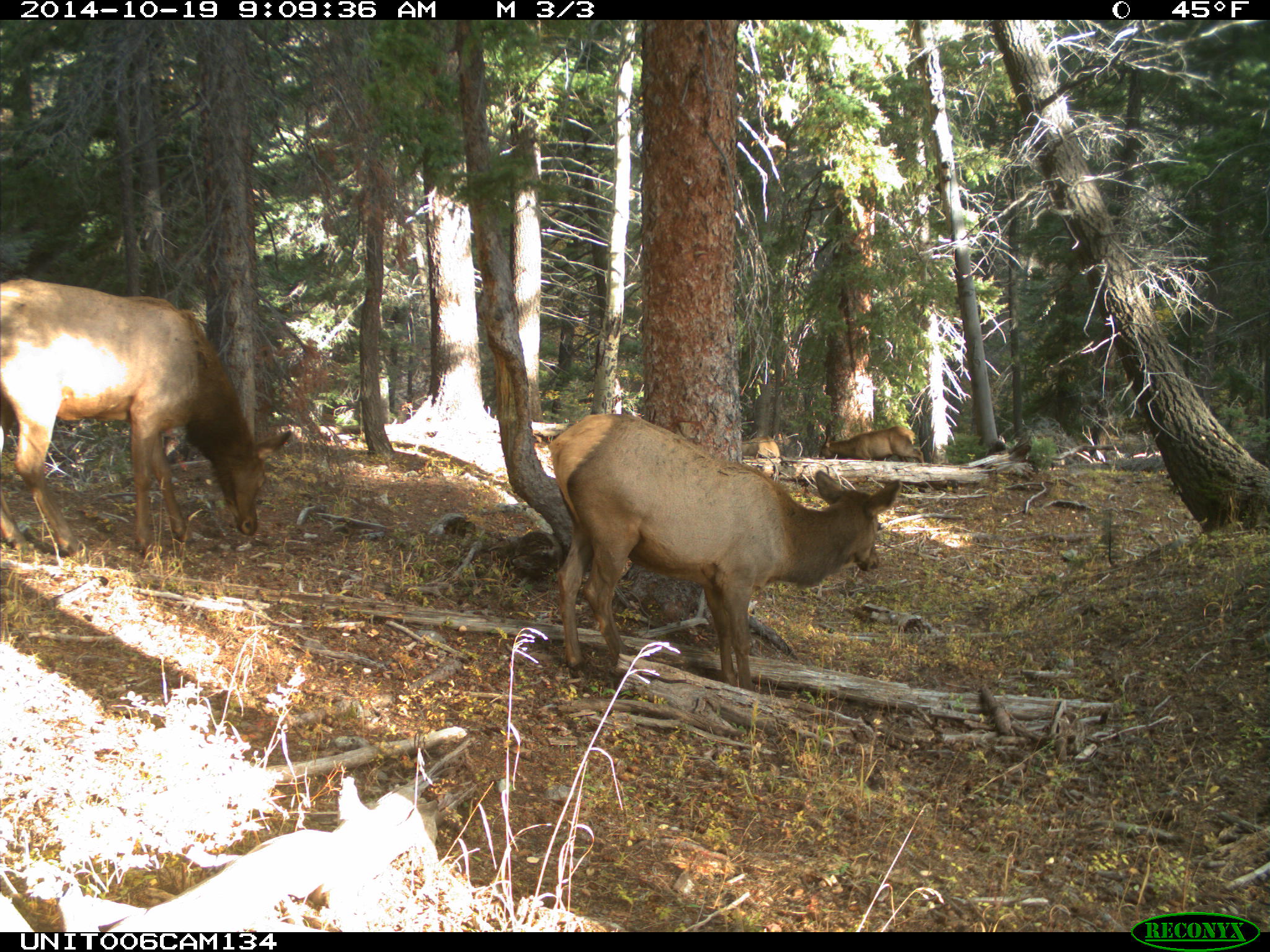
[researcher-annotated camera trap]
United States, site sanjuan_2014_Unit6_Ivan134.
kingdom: Animalia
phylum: Chordata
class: Mammalia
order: Artiodactyla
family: Cervidae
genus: Cervus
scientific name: Cervus elaphus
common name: red deer